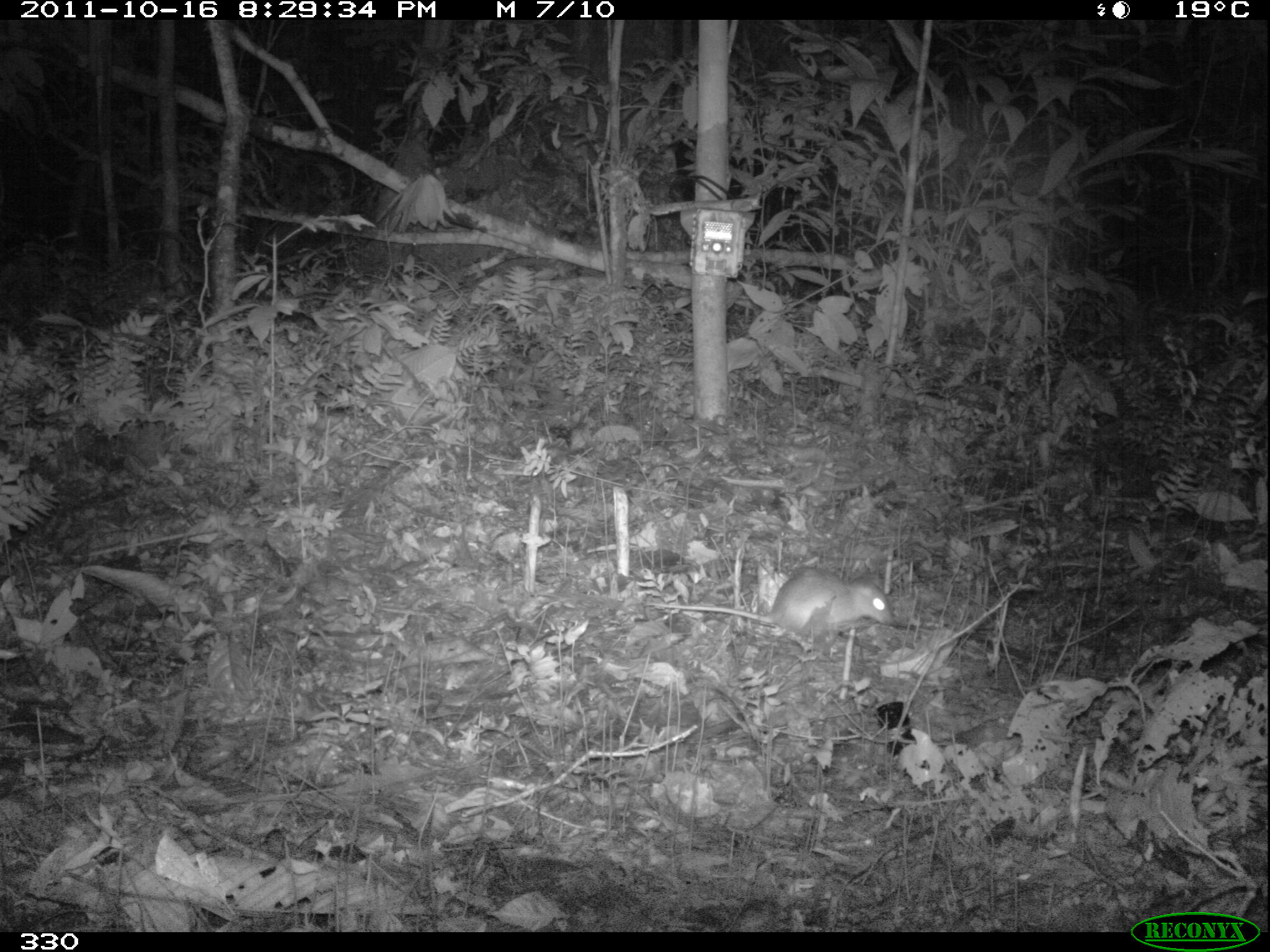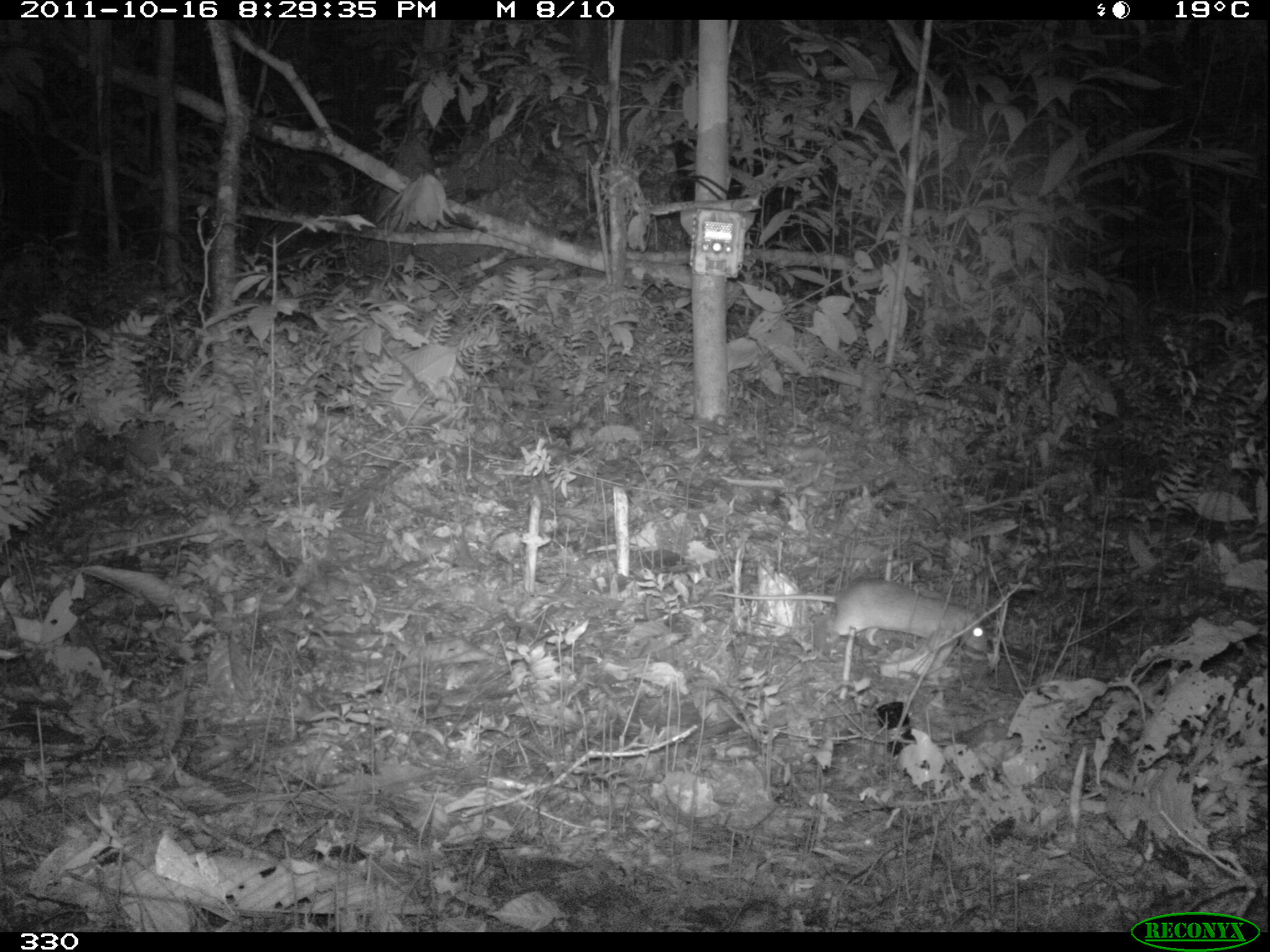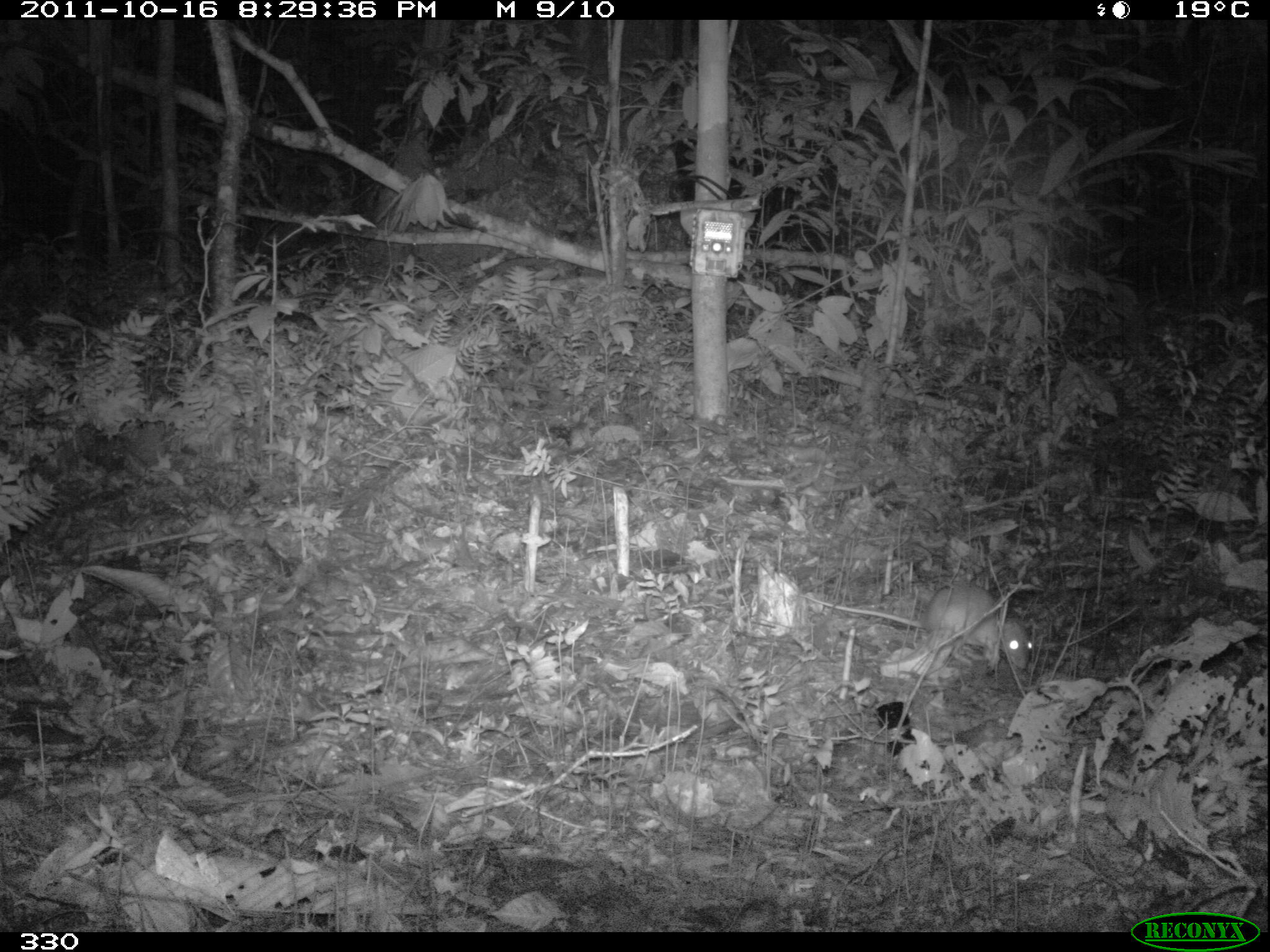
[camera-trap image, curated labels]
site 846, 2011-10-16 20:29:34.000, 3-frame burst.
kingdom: Animalia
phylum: Chordata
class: Mammalia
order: Rodentia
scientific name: Rodentia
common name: rodents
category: unknown rodent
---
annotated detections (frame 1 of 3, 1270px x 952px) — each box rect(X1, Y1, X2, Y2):
unknown rodent: rect(645, 564, 894, 657)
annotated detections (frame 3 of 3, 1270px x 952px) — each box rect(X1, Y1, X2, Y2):
unknown rodent: rect(800, 586, 1032, 669)